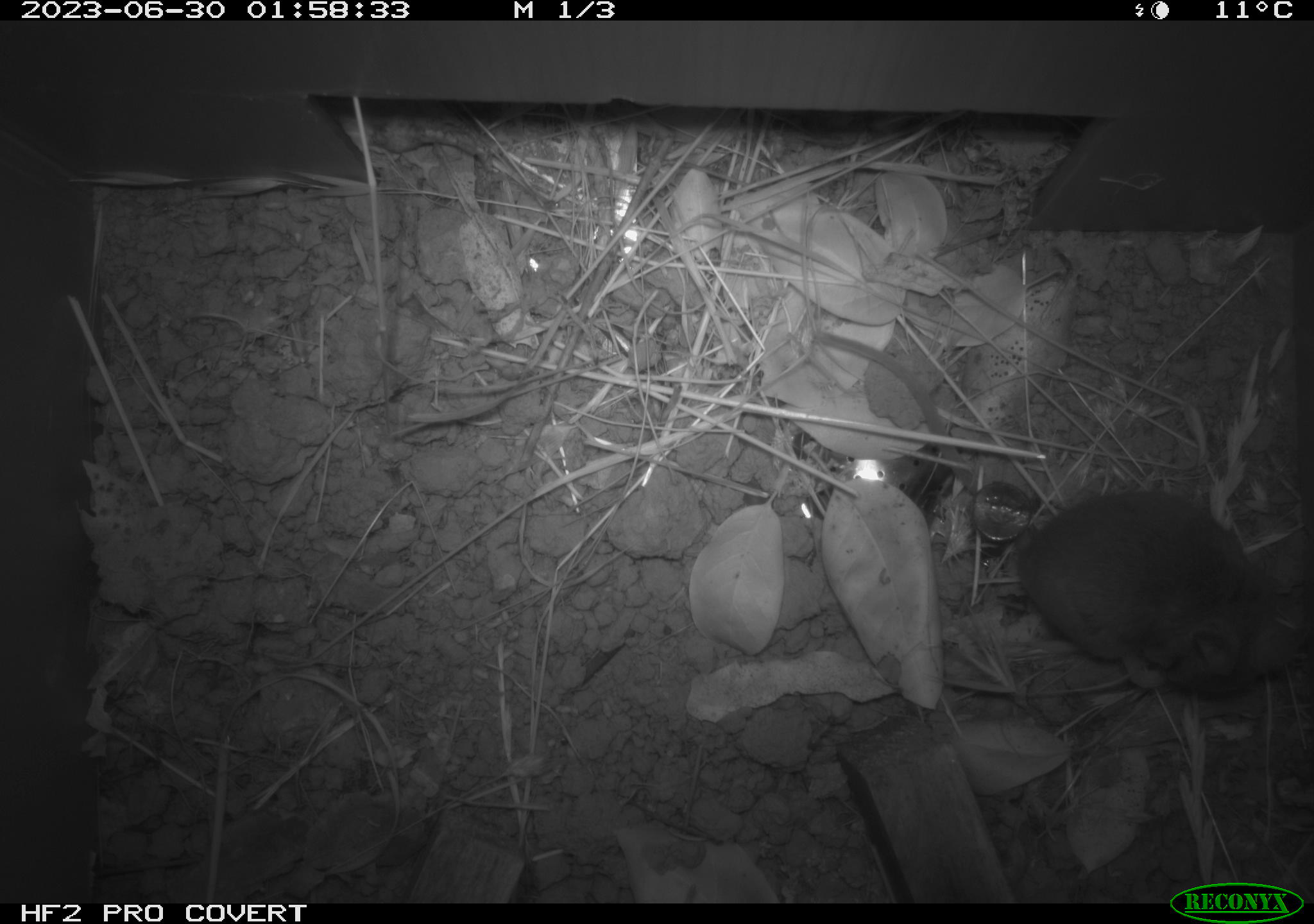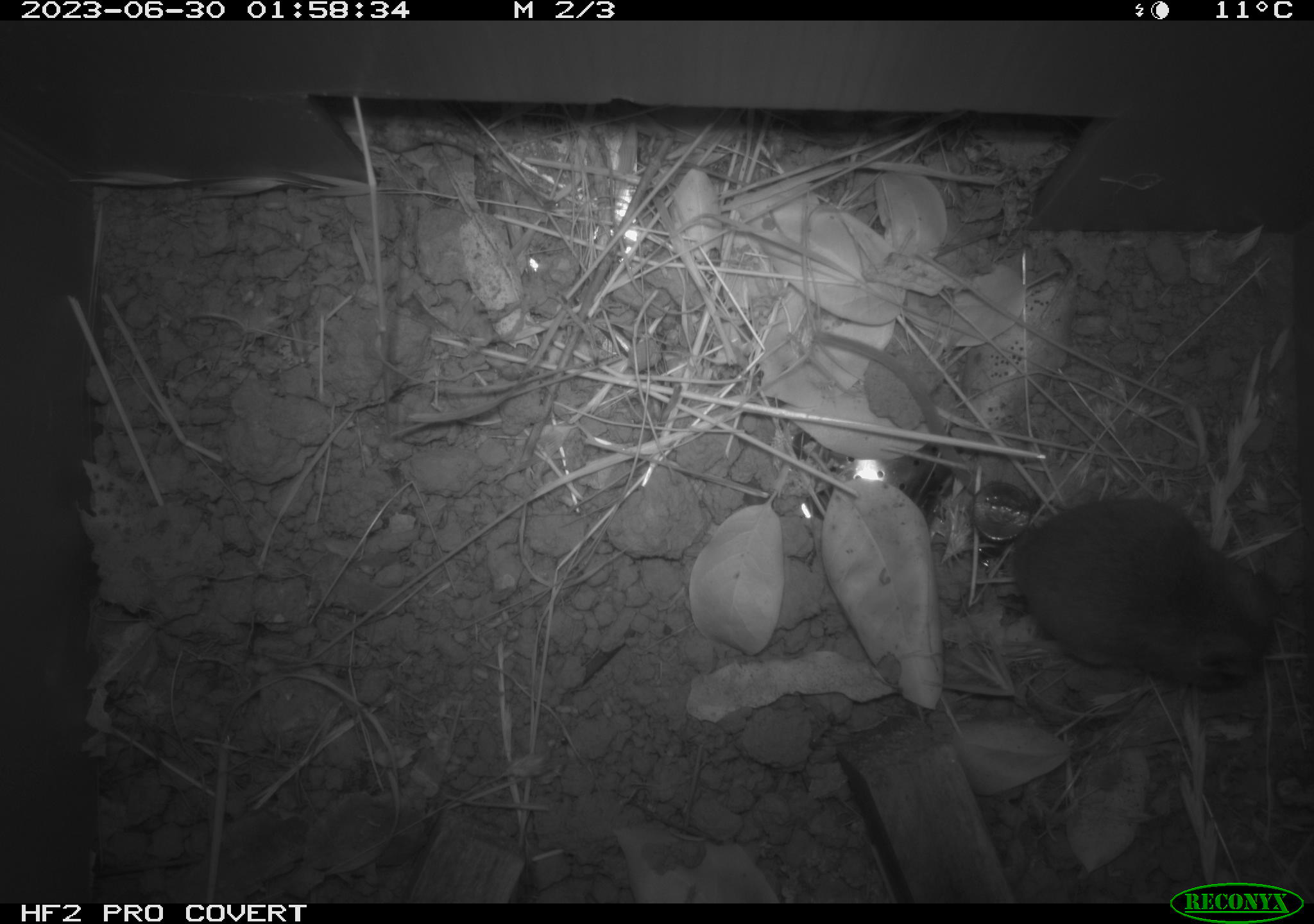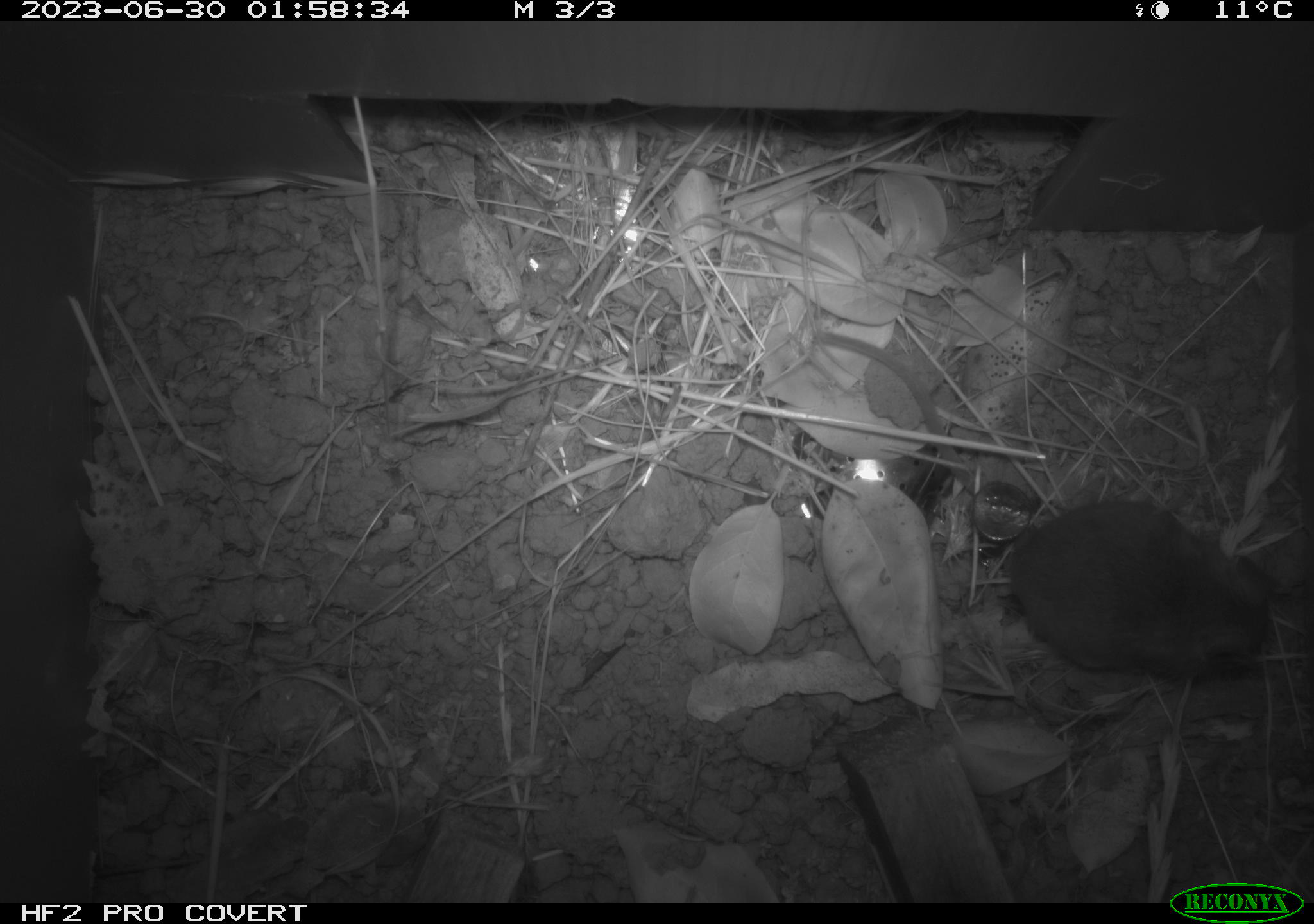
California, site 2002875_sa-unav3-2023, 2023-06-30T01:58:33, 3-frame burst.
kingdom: Animalia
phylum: Chordata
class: Mammalia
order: Rodentia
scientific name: Rodentia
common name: mouse species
Mouse species (Rodentia).